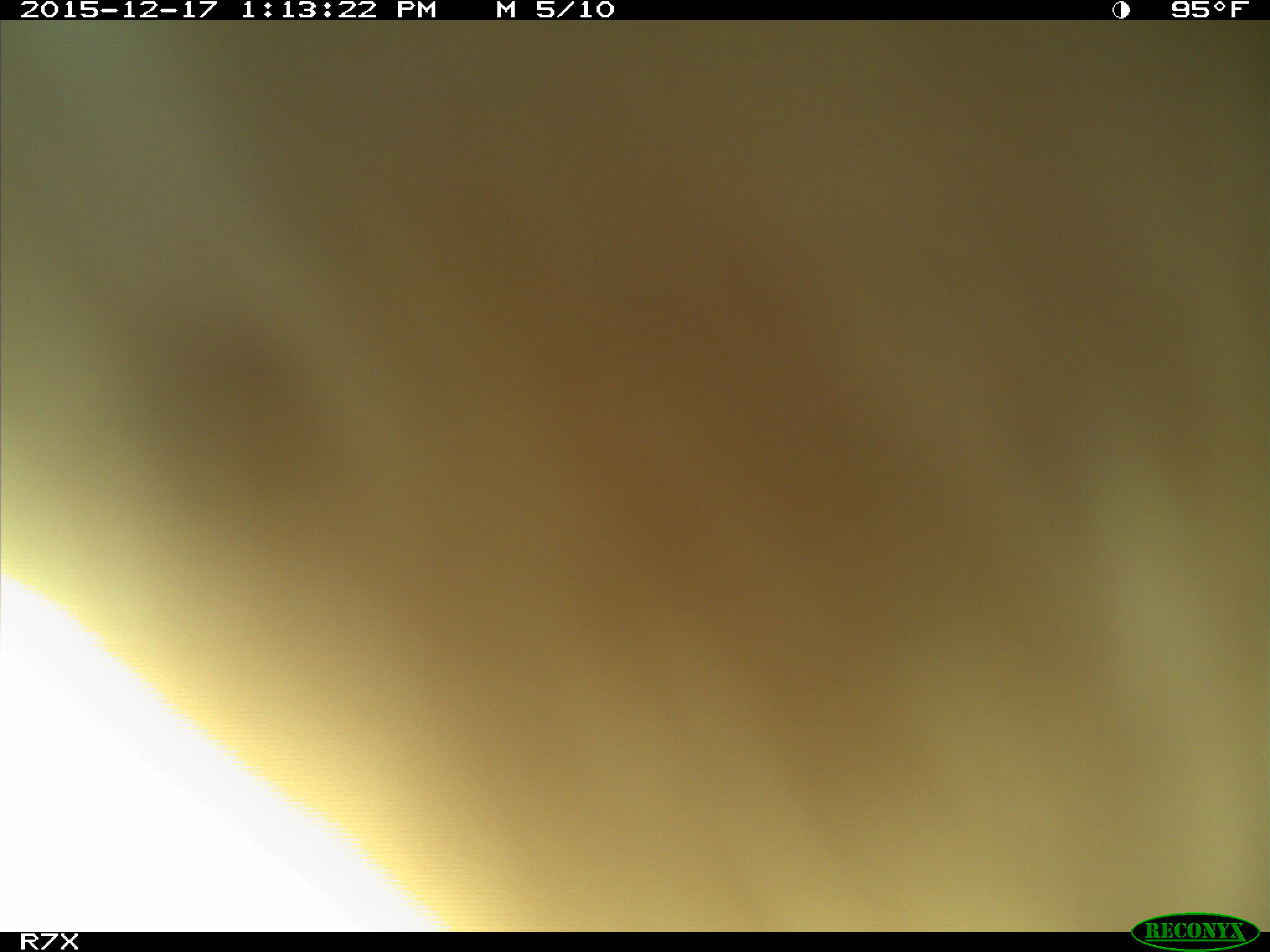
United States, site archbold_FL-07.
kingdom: Animalia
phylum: Chordata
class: Mammalia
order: Artiodactyla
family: Bovidae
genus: Bos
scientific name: Bos taurus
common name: domestic cow